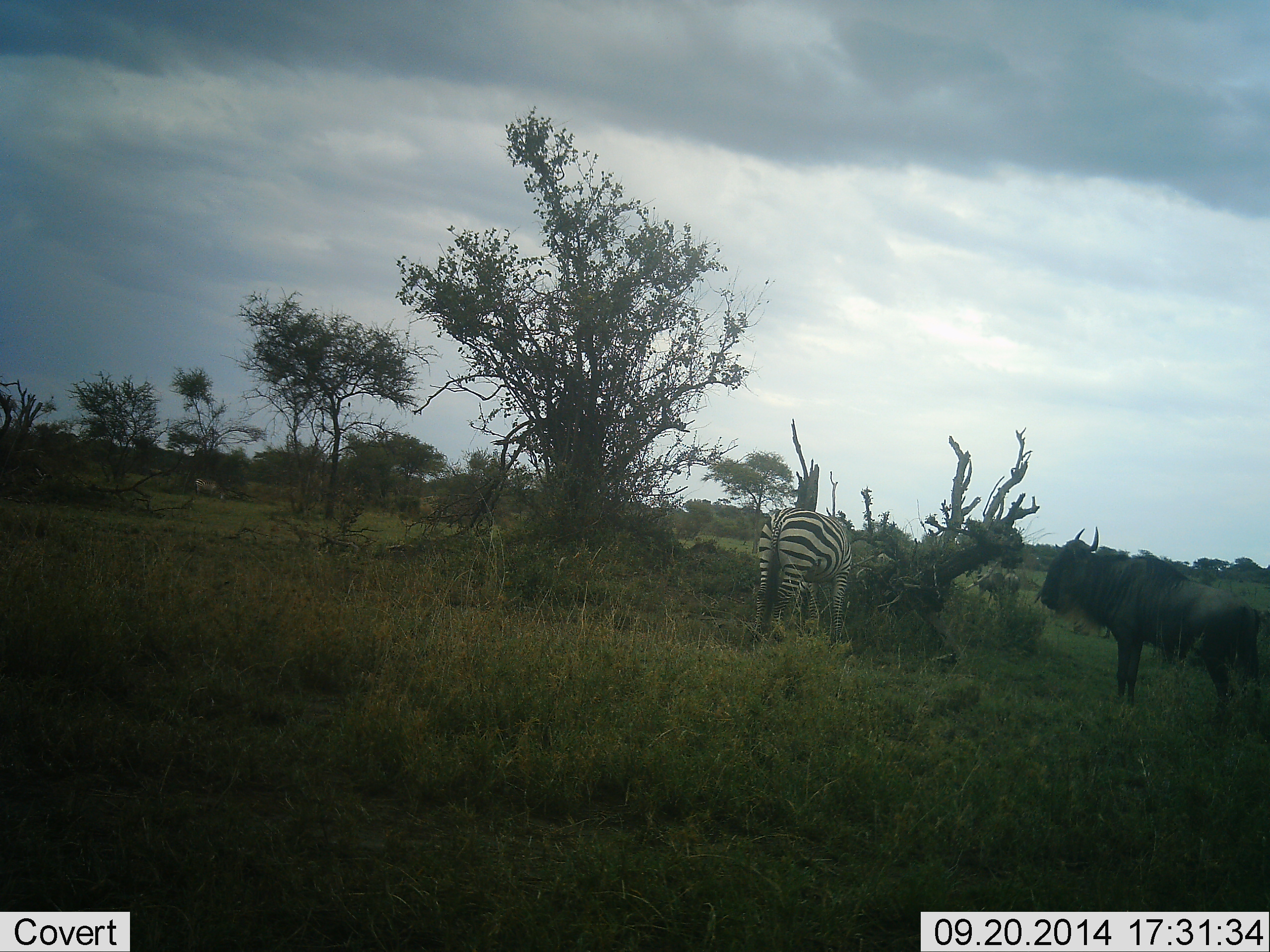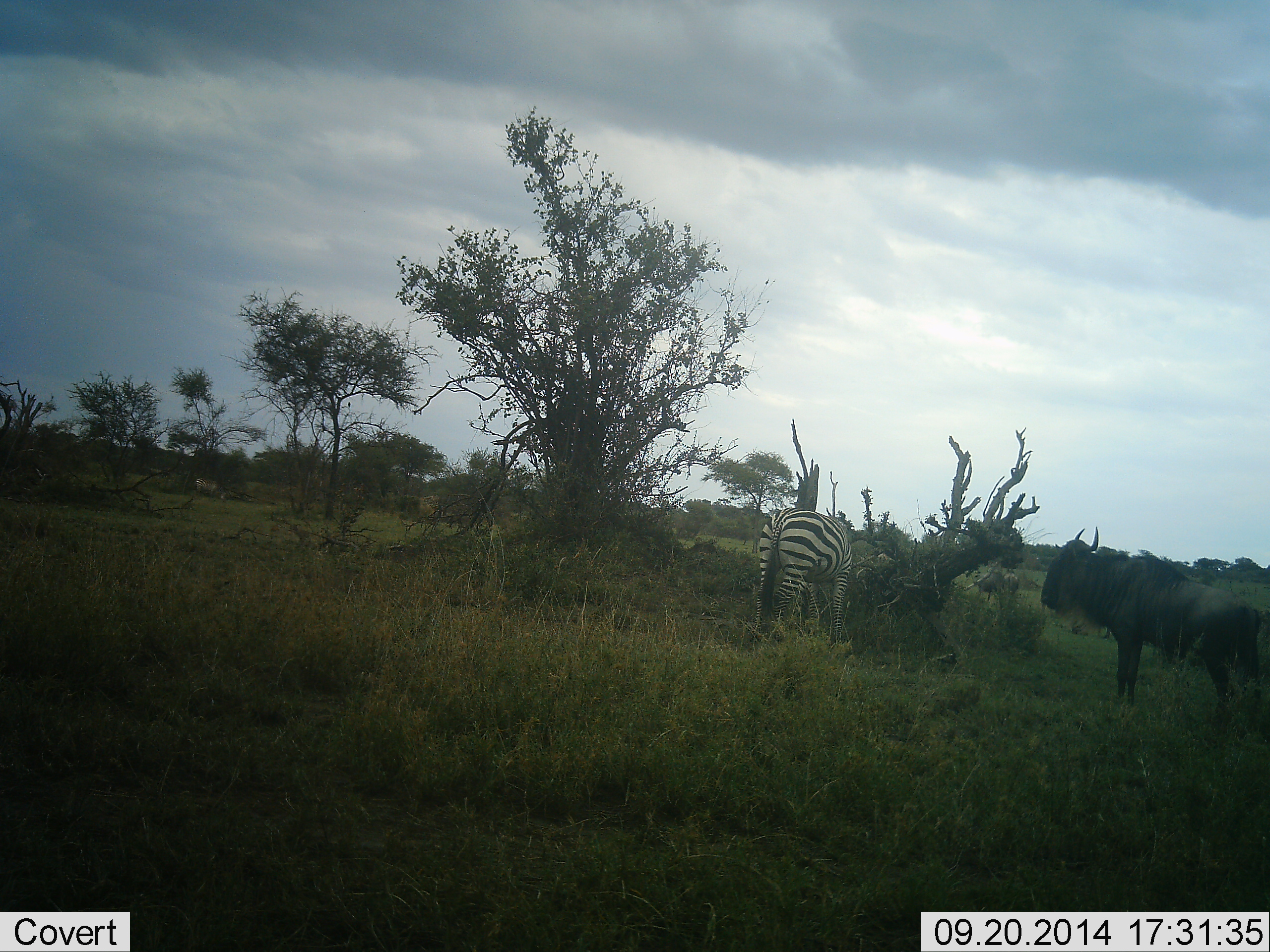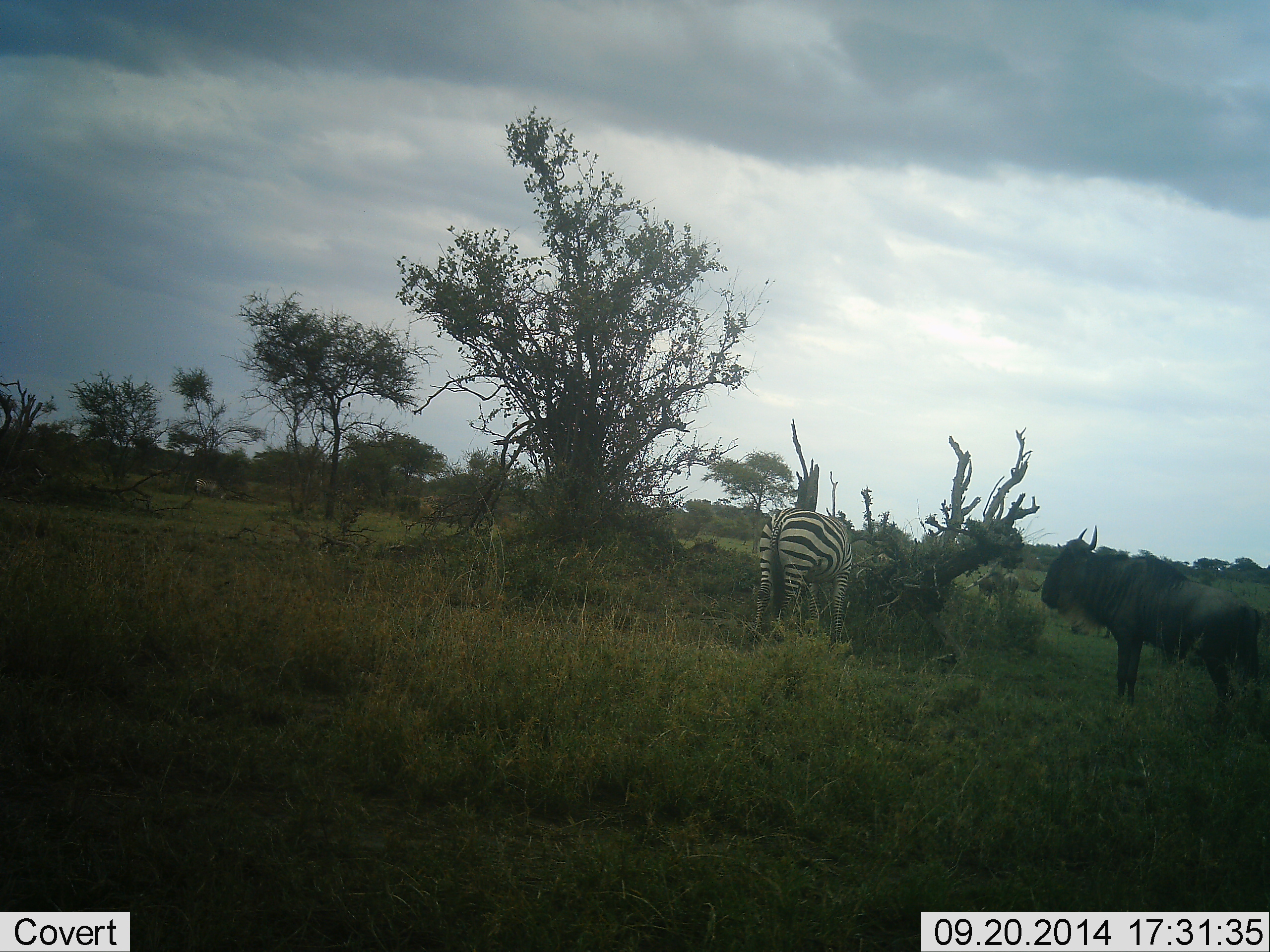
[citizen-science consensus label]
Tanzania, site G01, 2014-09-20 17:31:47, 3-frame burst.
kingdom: Animalia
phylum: Chordata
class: Mammalia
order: Artiodactyla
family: Bovidae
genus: Connochaetes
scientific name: Connochaetes taurinus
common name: blue wildebeest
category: wildebeest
Wildebeest (blue wildebeest) (Connochaetes taurinus), count 1. Behavior (volunteer vote fractions): standing 90%, resting 0%, moving 0%, interacting 0%. Young present (vote fraction): 0%. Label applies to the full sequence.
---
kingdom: Animalia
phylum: Chordata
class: Mammalia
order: Perissodactyla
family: Equidae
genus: Equus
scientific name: Equus quagga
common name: plains zebra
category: zebra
Zebra (plains zebra) (Equus quagga), count 1. Behavior (volunteer vote fractions): standing 36%, resting 0%, moving 0%, interacting 0%. Young present (vote fraction): 0%. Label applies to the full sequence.